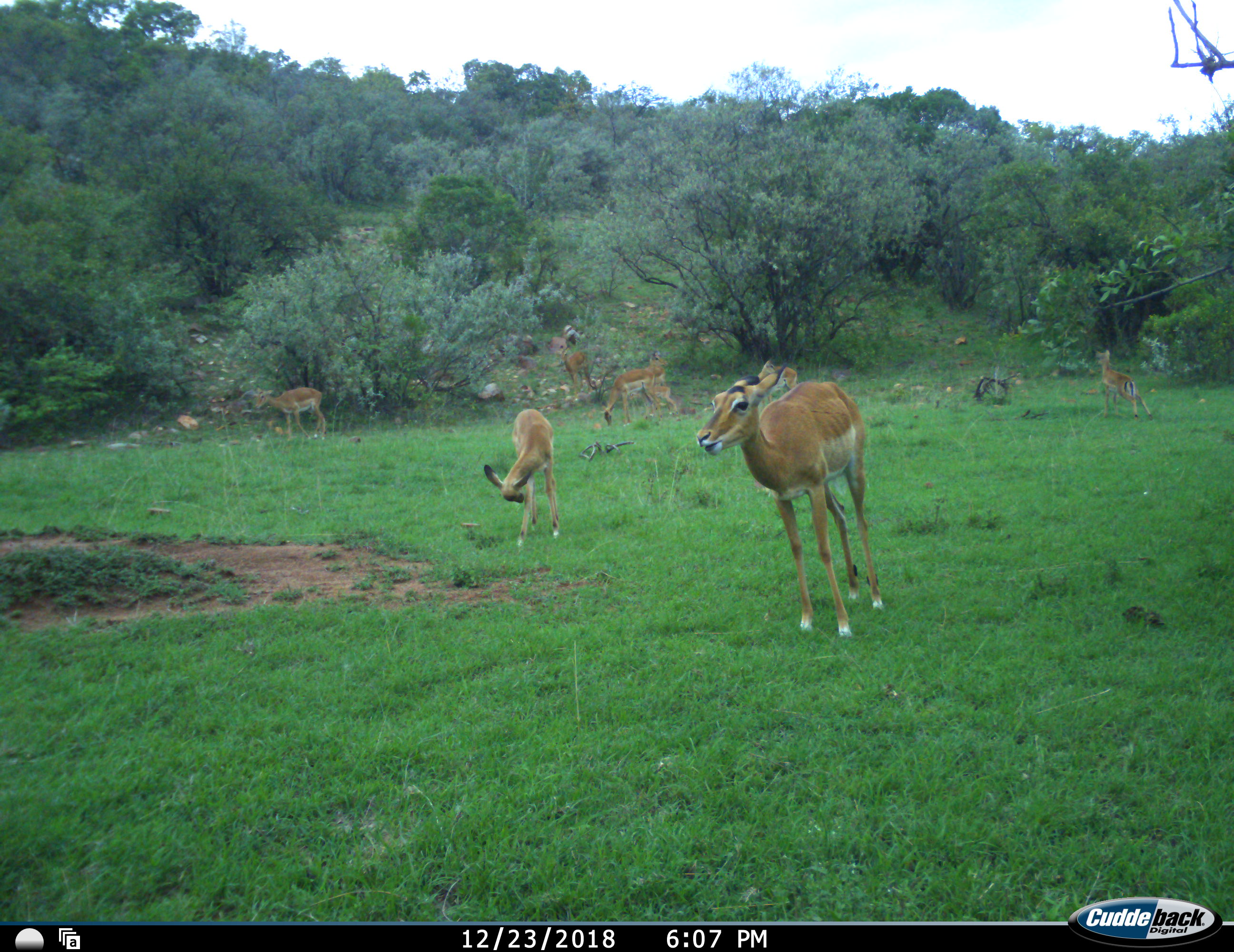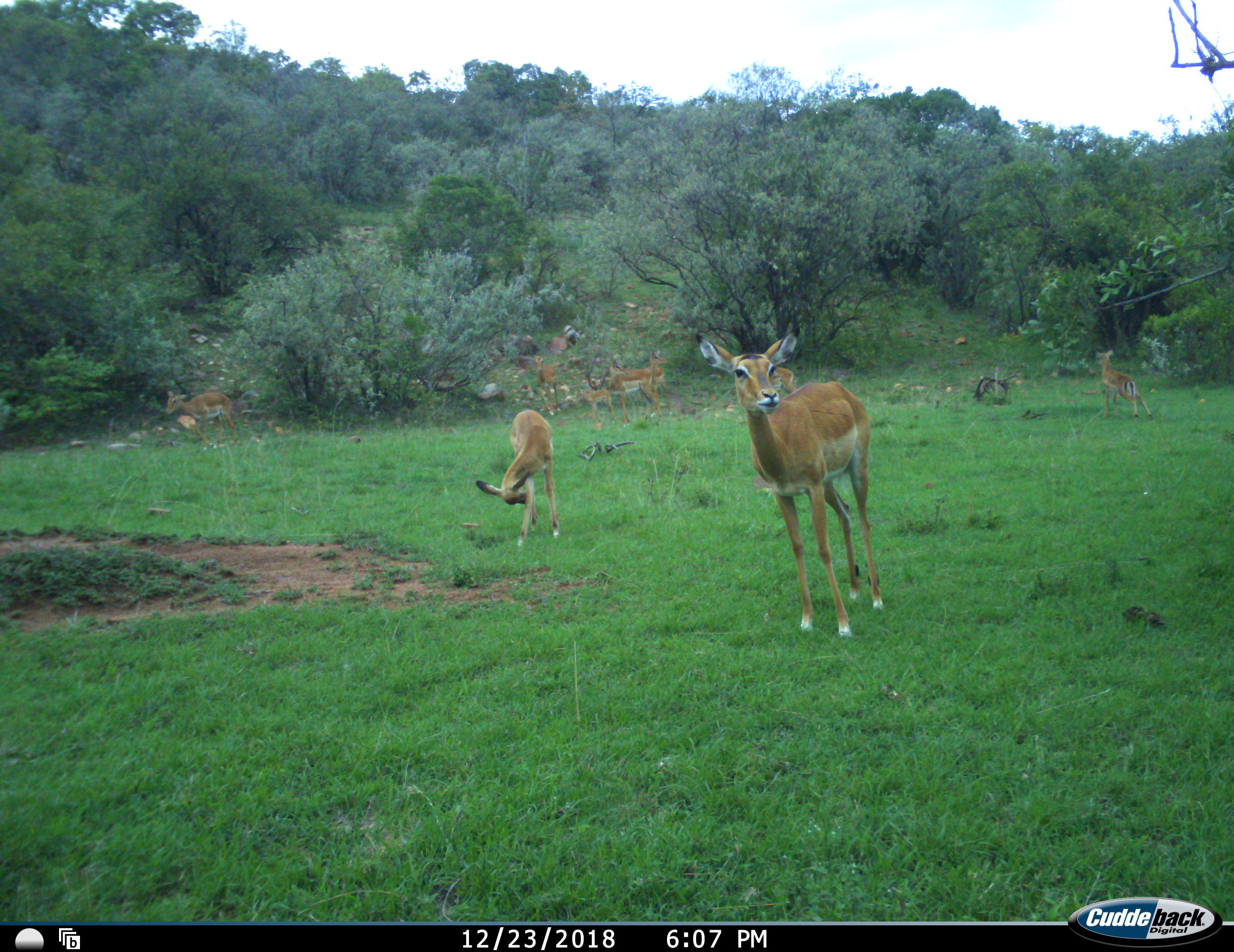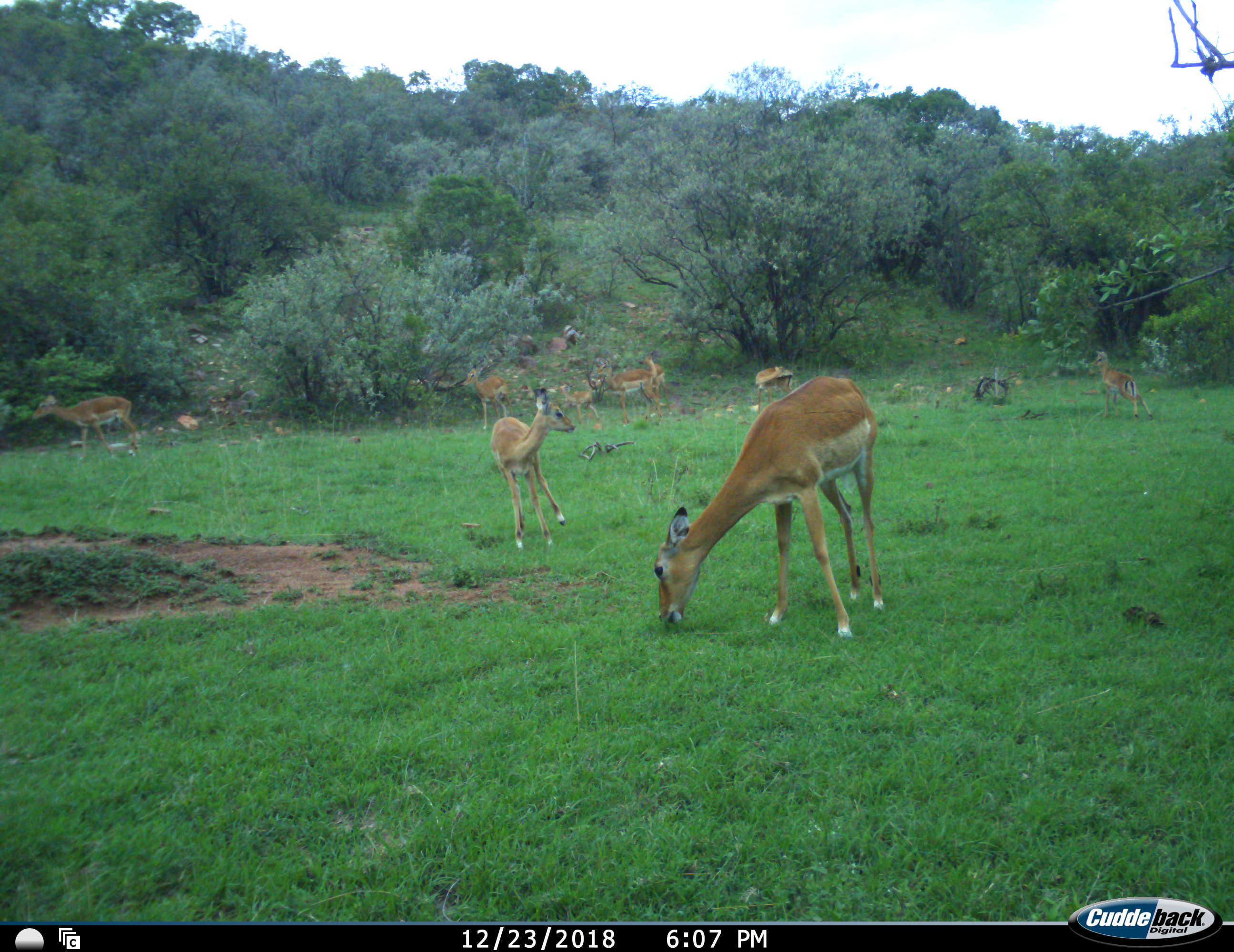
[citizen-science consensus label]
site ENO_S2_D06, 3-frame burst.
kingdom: Animalia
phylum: Chordata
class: Mammalia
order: Artiodactyla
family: Bovidae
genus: Aepyceros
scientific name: Aepyceros melampus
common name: impala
Impala (Aepyceros melampus), count 8. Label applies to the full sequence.